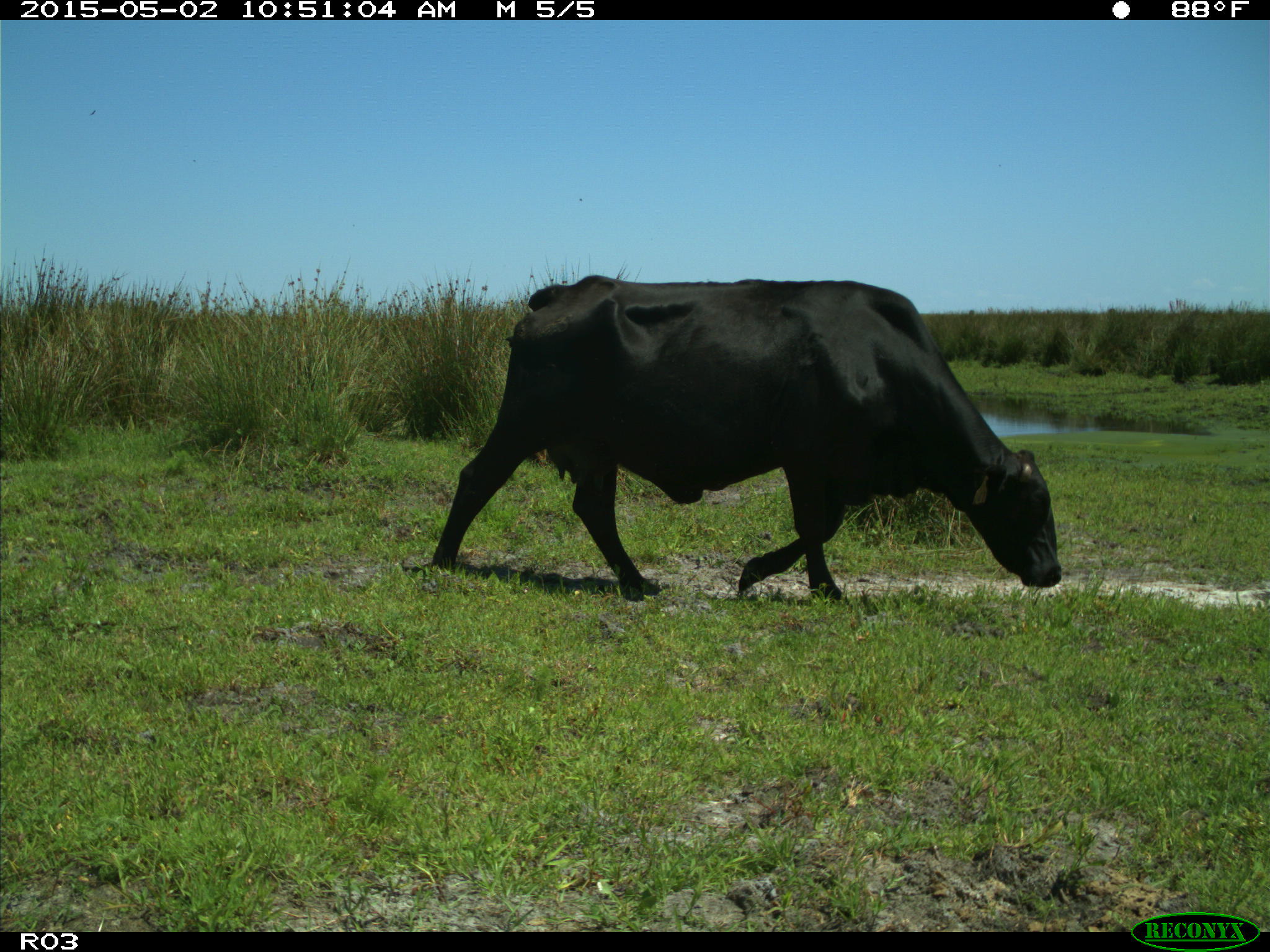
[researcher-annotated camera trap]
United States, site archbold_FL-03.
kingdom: Animalia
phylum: Chordata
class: Mammalia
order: Artiodactyla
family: Bovidae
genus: Bos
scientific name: Bos taurus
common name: domestic cow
Bos taurus (domestic cow).